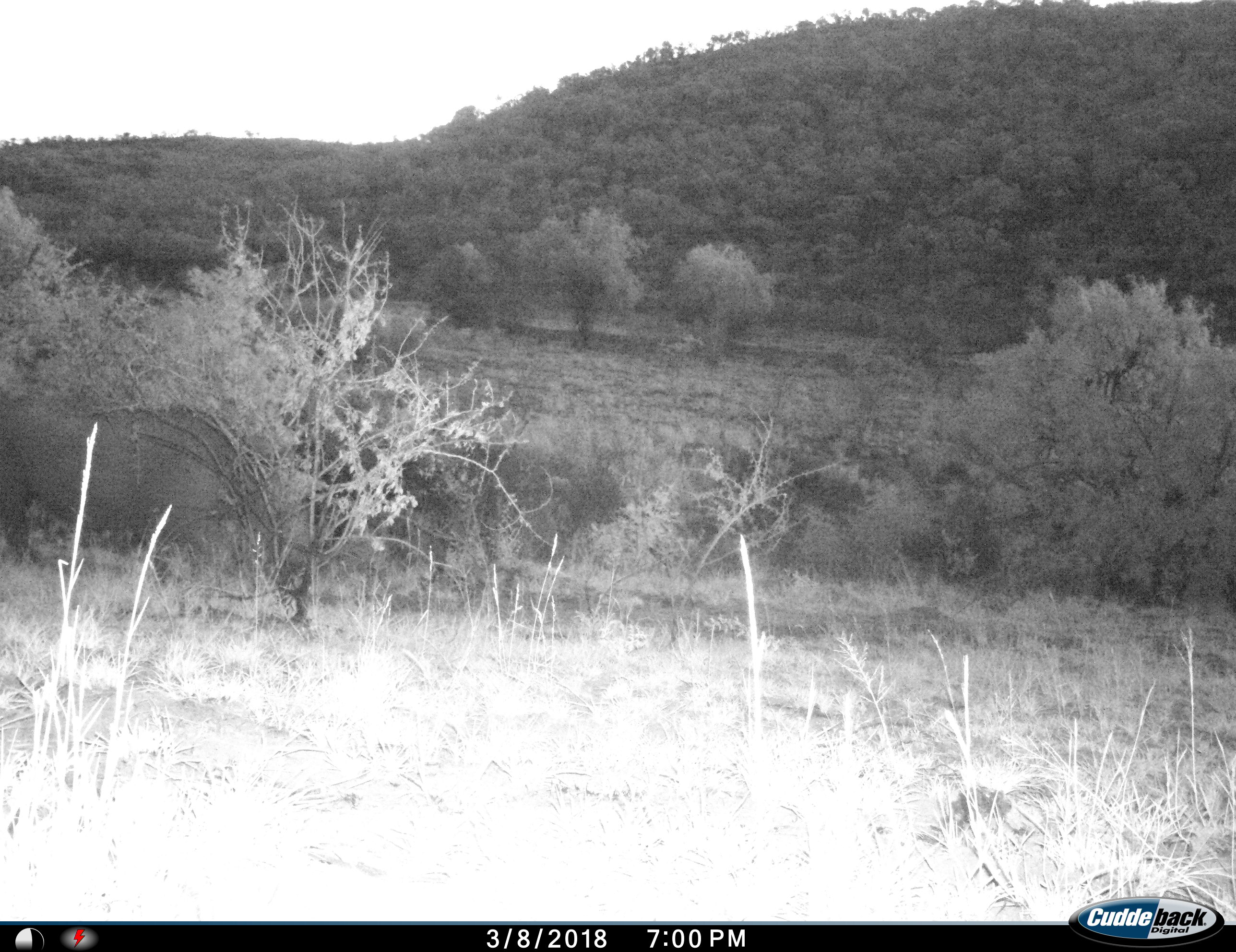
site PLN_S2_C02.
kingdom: Animalia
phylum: Chordata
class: Mammalia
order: Perissodactyla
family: Rhinocerotidae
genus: Ceratotherium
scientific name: Ceratotherium simum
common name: white rhinoceros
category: rhinoceroswhite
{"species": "rhinoceroswhite (white rhinoceros) (Ceratotherium simum)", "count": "1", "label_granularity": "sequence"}